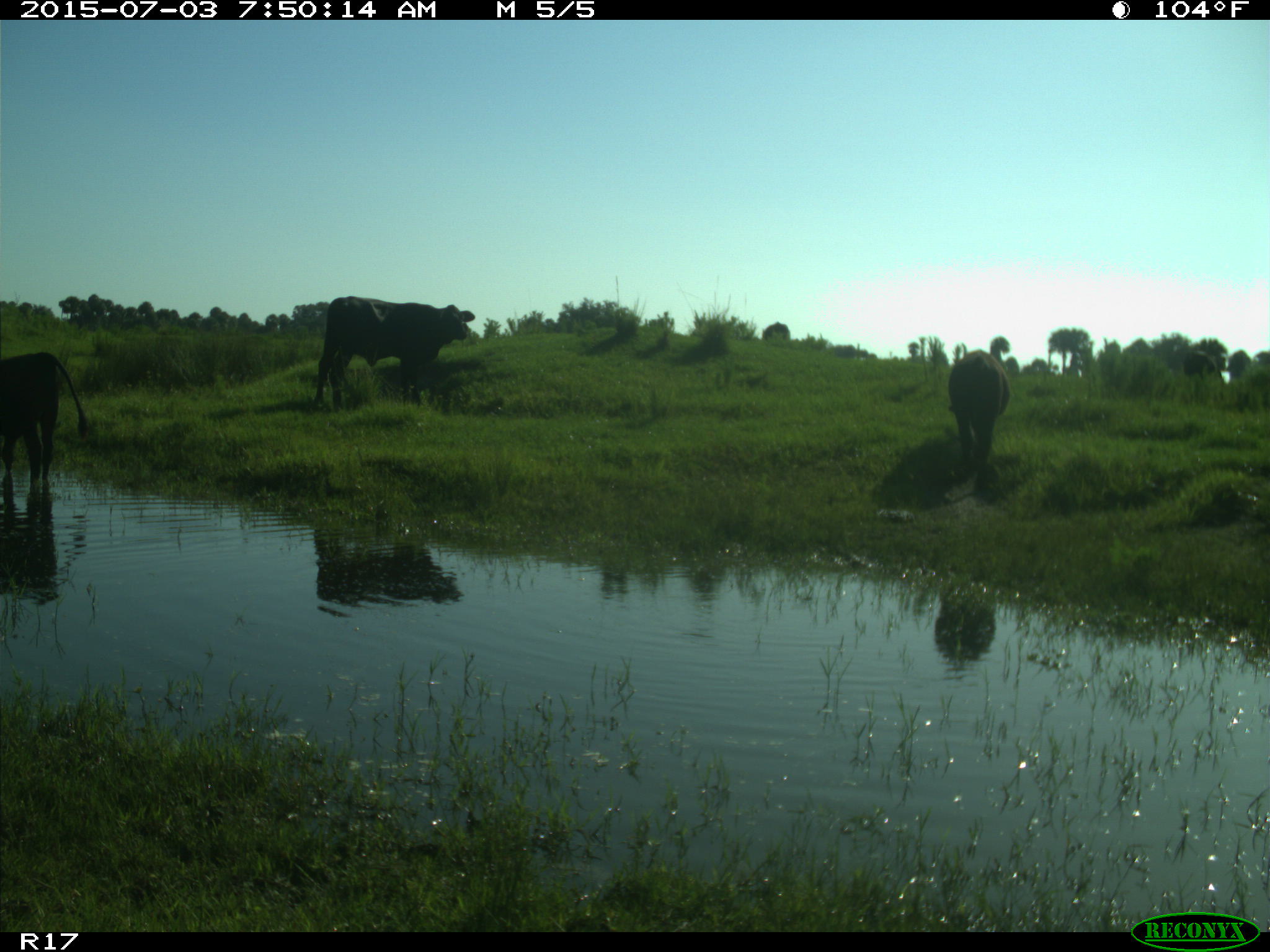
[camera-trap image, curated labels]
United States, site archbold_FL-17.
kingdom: Animalia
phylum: Chordata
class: Mammalia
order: Artiodactyla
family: Bovidae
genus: Bos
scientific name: Bos taurus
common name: domestic cow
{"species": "Bos taurus (domestic cow)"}